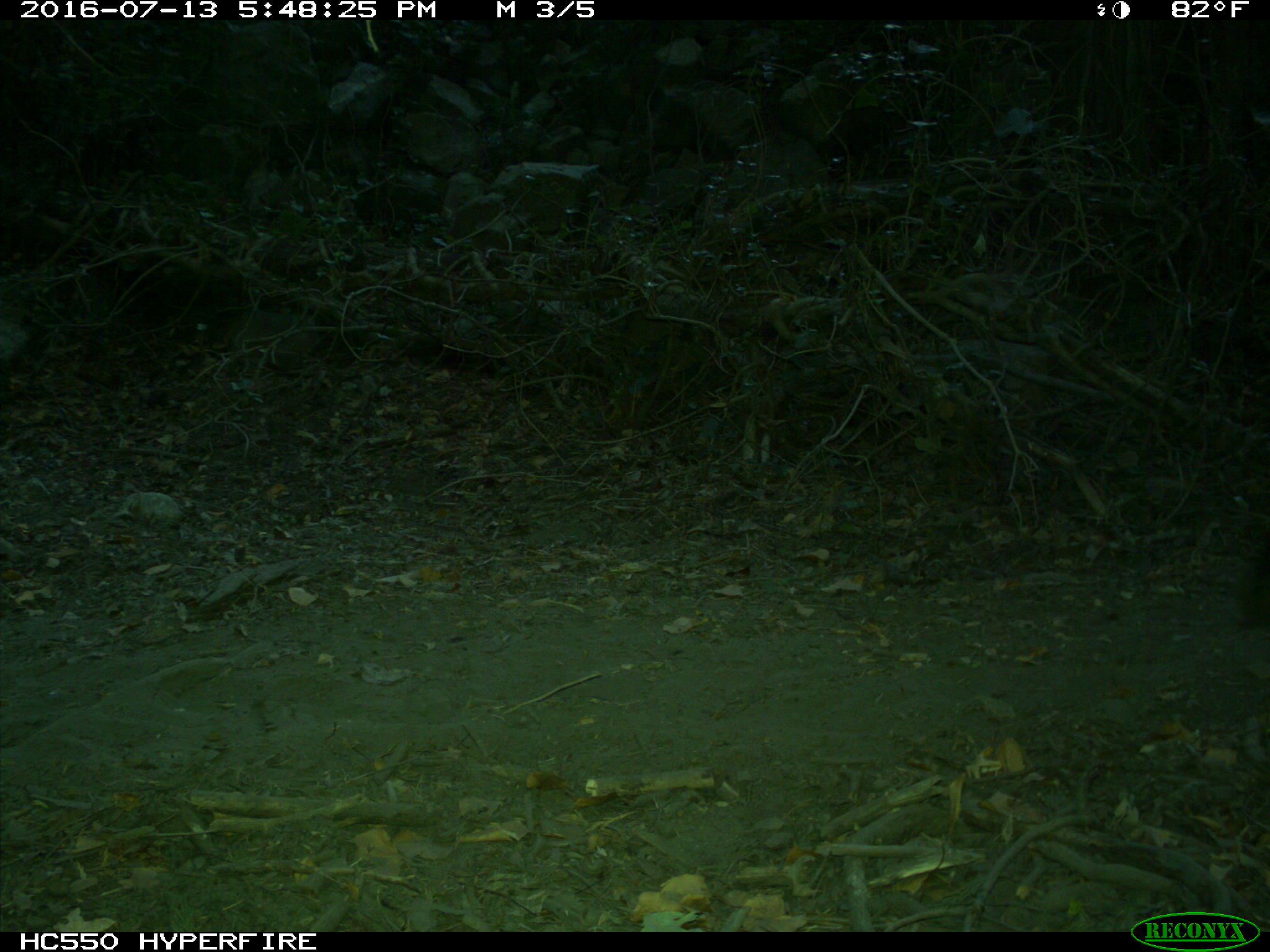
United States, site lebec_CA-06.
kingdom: Animalia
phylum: Chordata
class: Mammalia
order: Artiodactyla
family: Bovidae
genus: Bos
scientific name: Bos taurus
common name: domestic cow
Bos taurus (domestic cow).